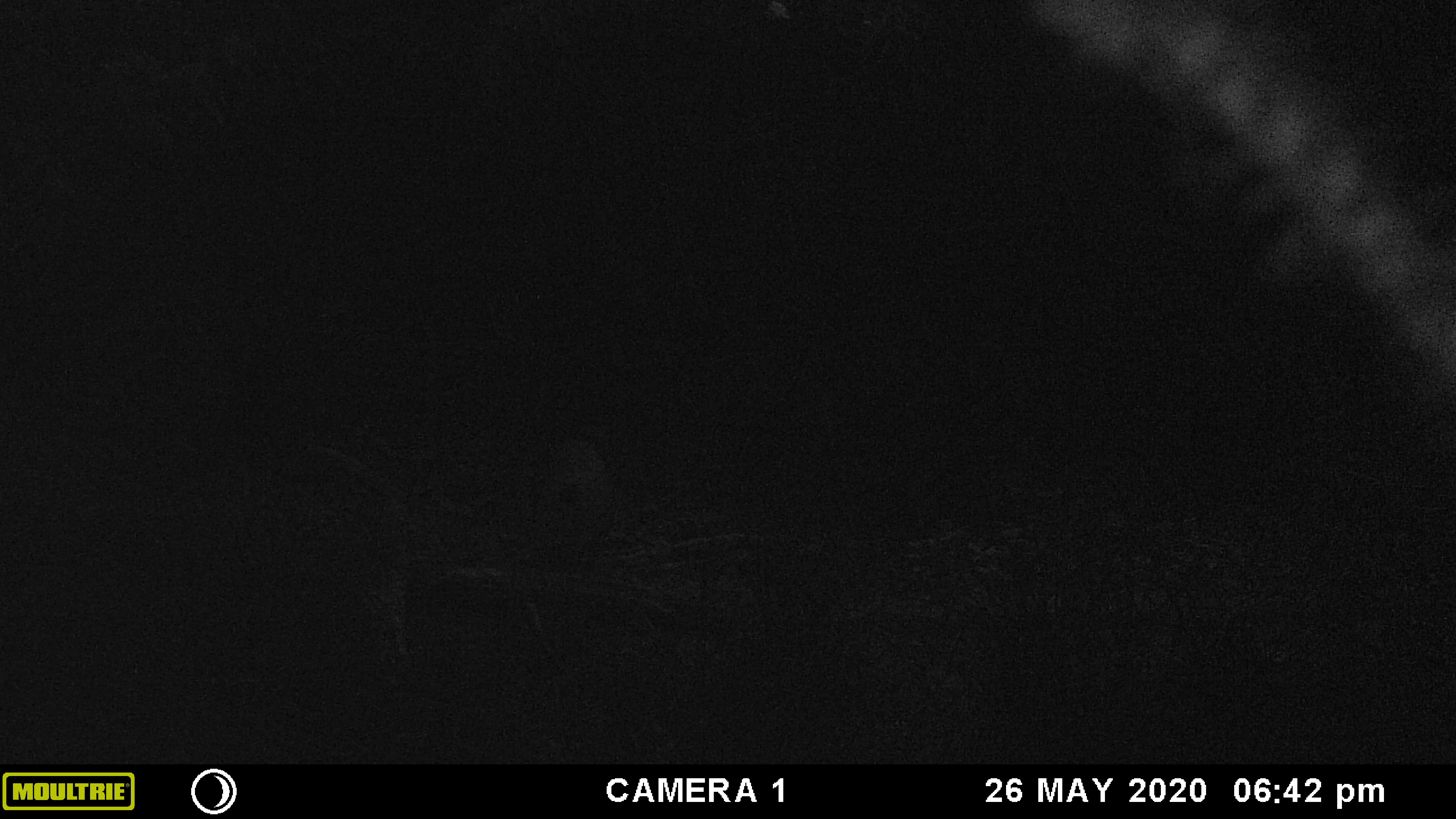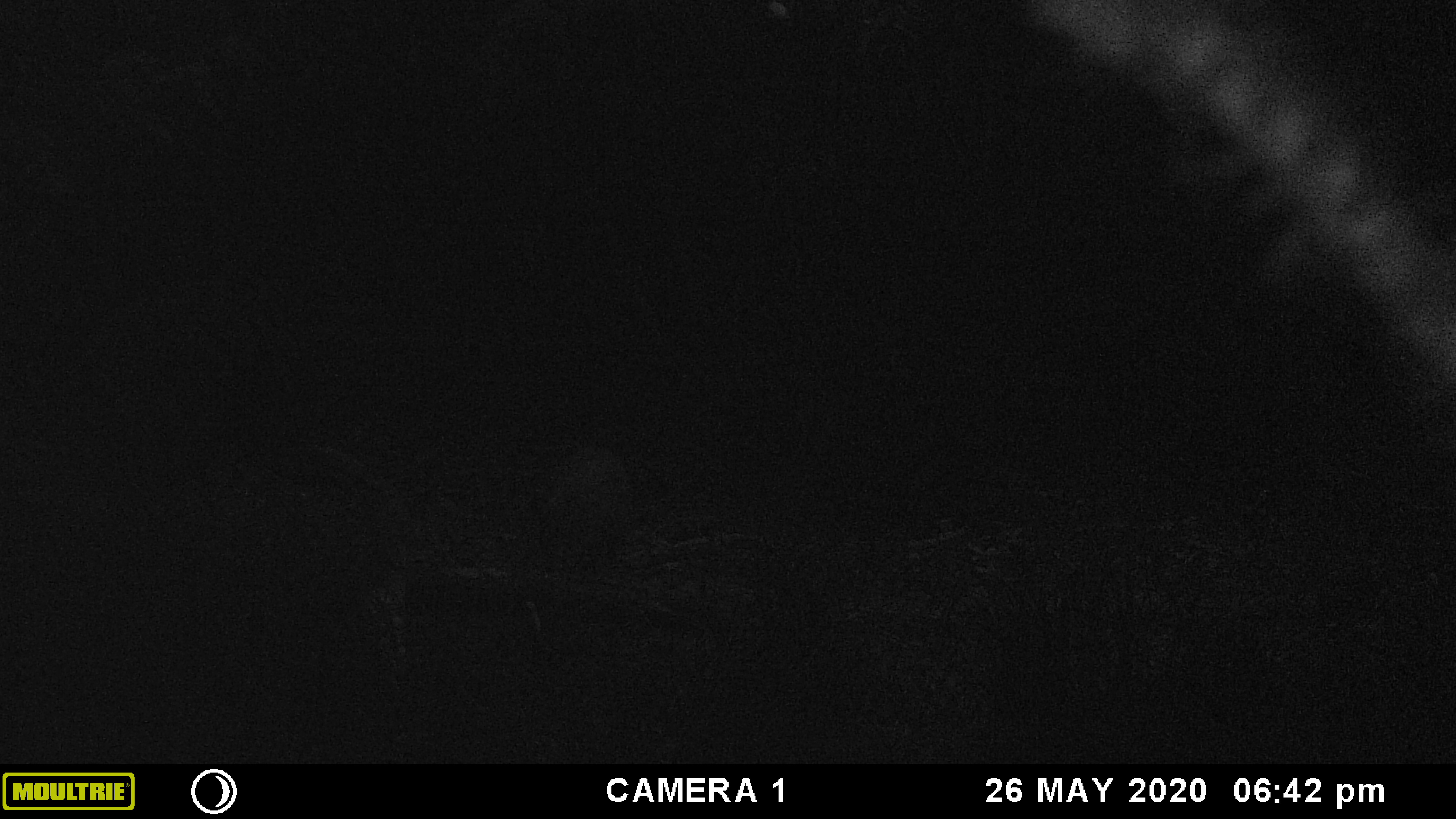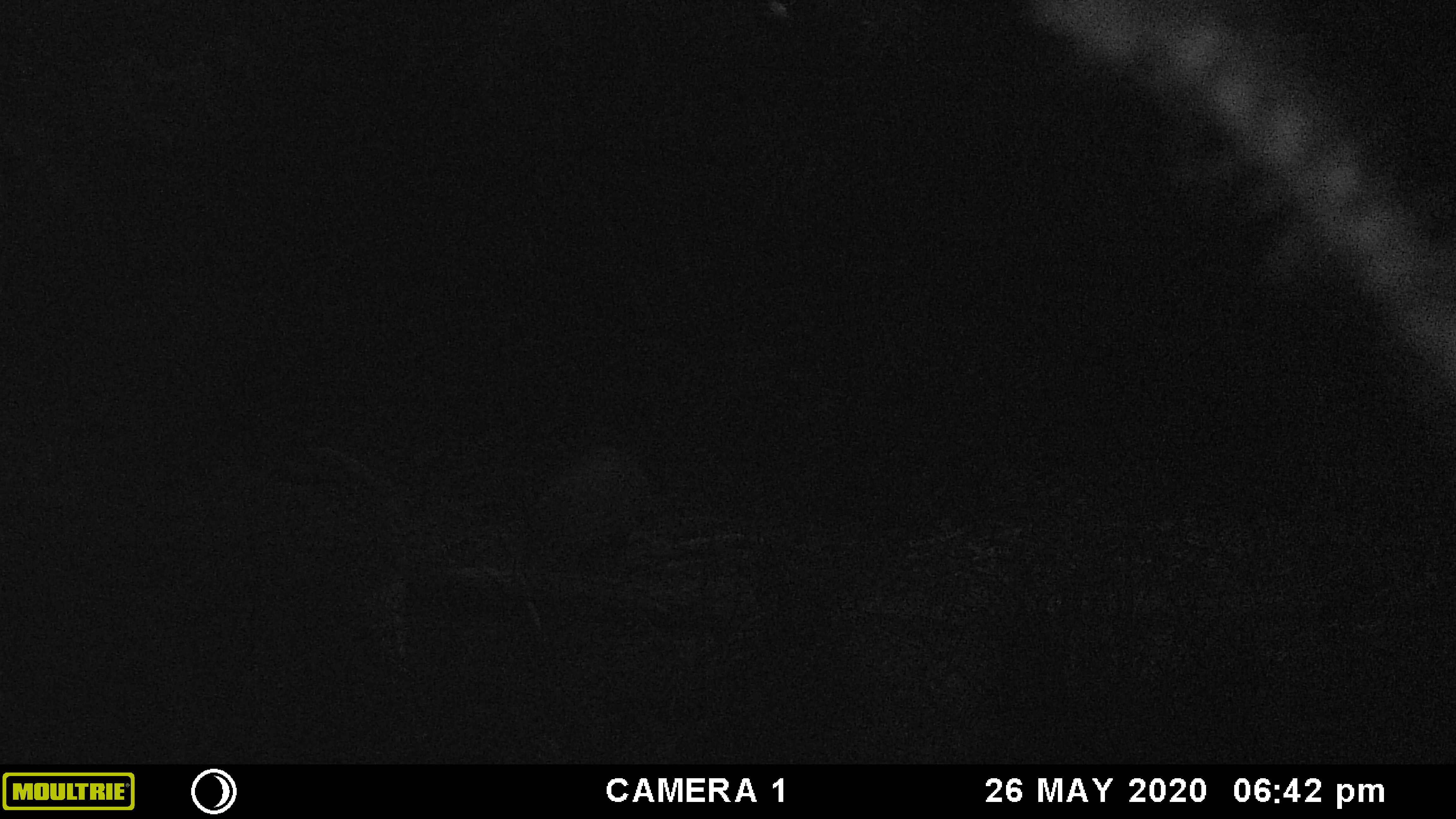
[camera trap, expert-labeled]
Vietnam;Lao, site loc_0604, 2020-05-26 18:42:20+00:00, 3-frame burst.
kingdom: Animalia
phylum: Chordata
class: Mammalia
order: Artiodactyla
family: Suidae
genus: Sus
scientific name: Sus scrofa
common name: eurasian wild pig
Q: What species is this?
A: Eurasian wild pig (Sus scrofa).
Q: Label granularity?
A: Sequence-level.